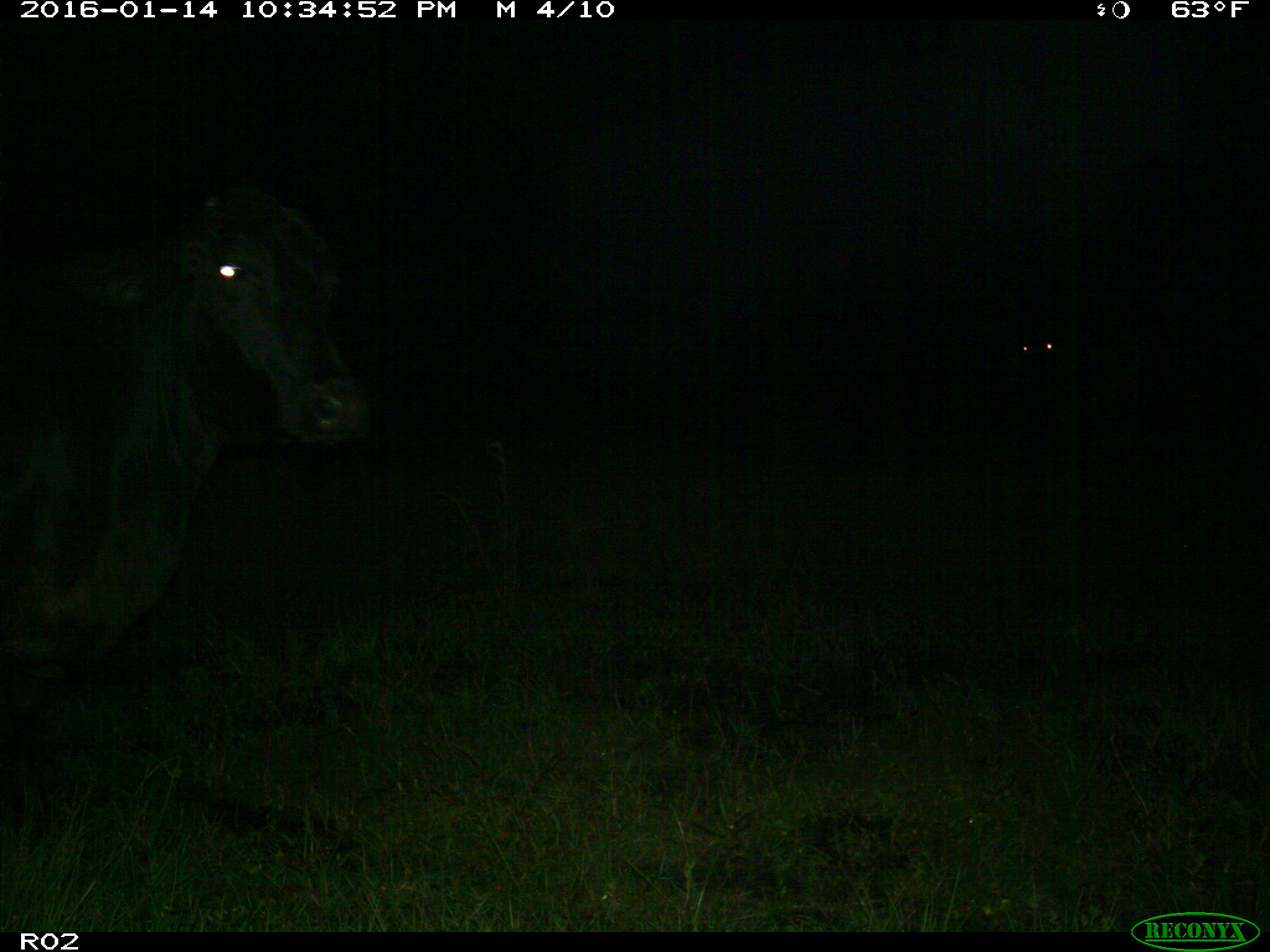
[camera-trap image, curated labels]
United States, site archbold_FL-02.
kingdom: Animalia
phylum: Chordata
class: Mammalia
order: Artiodactyla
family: Bovidae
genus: Bos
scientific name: Bos taurus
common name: domestic cow